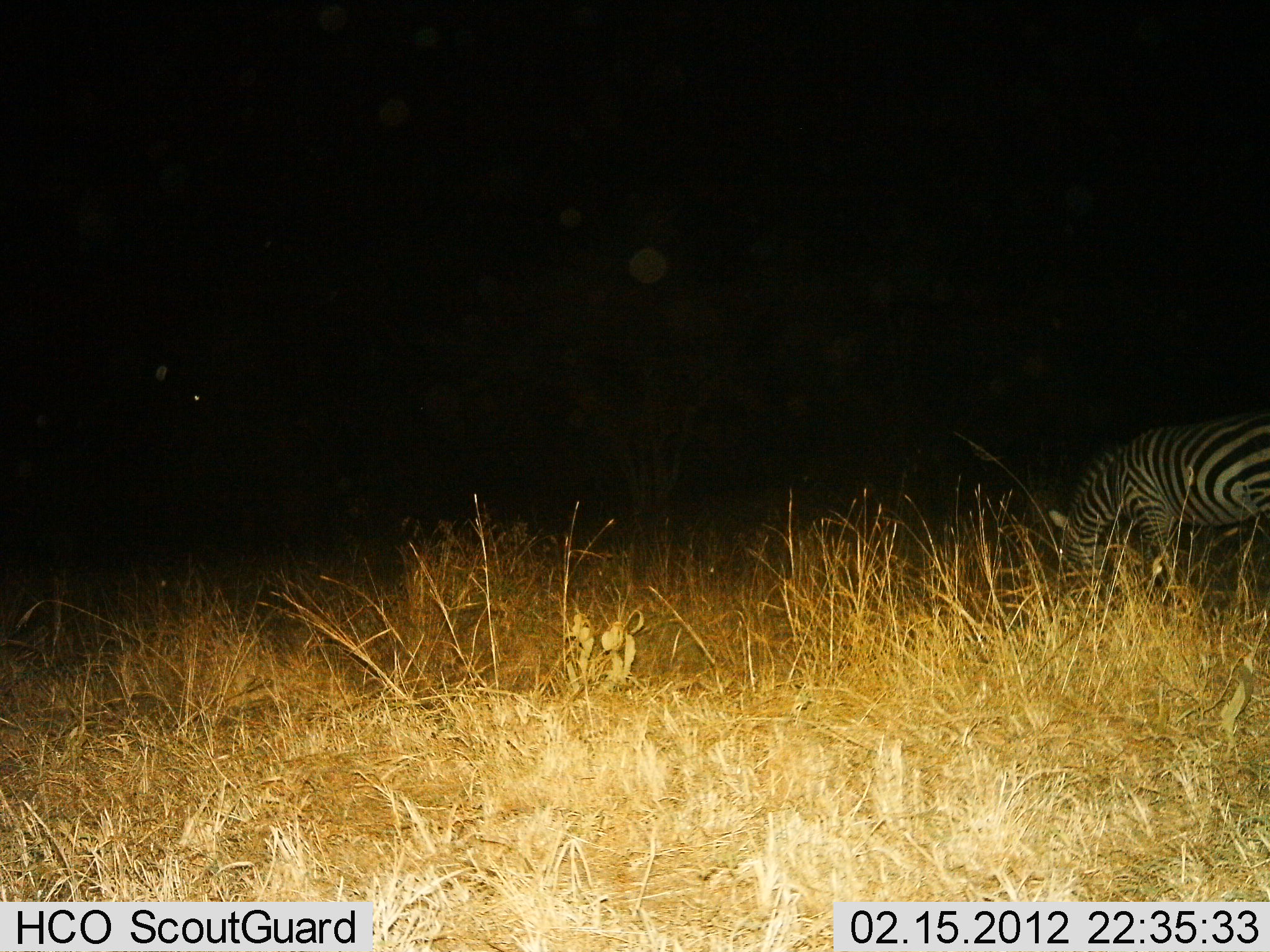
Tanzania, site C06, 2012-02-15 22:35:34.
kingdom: Animalia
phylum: Chordata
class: Mammalia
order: Perissodactyla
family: Equidae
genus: Equus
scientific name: Equus quagga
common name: plains zebra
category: zebra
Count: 1.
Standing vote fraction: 7%.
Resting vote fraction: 0%.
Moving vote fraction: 7%.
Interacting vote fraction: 0%.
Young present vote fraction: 0%.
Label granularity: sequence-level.